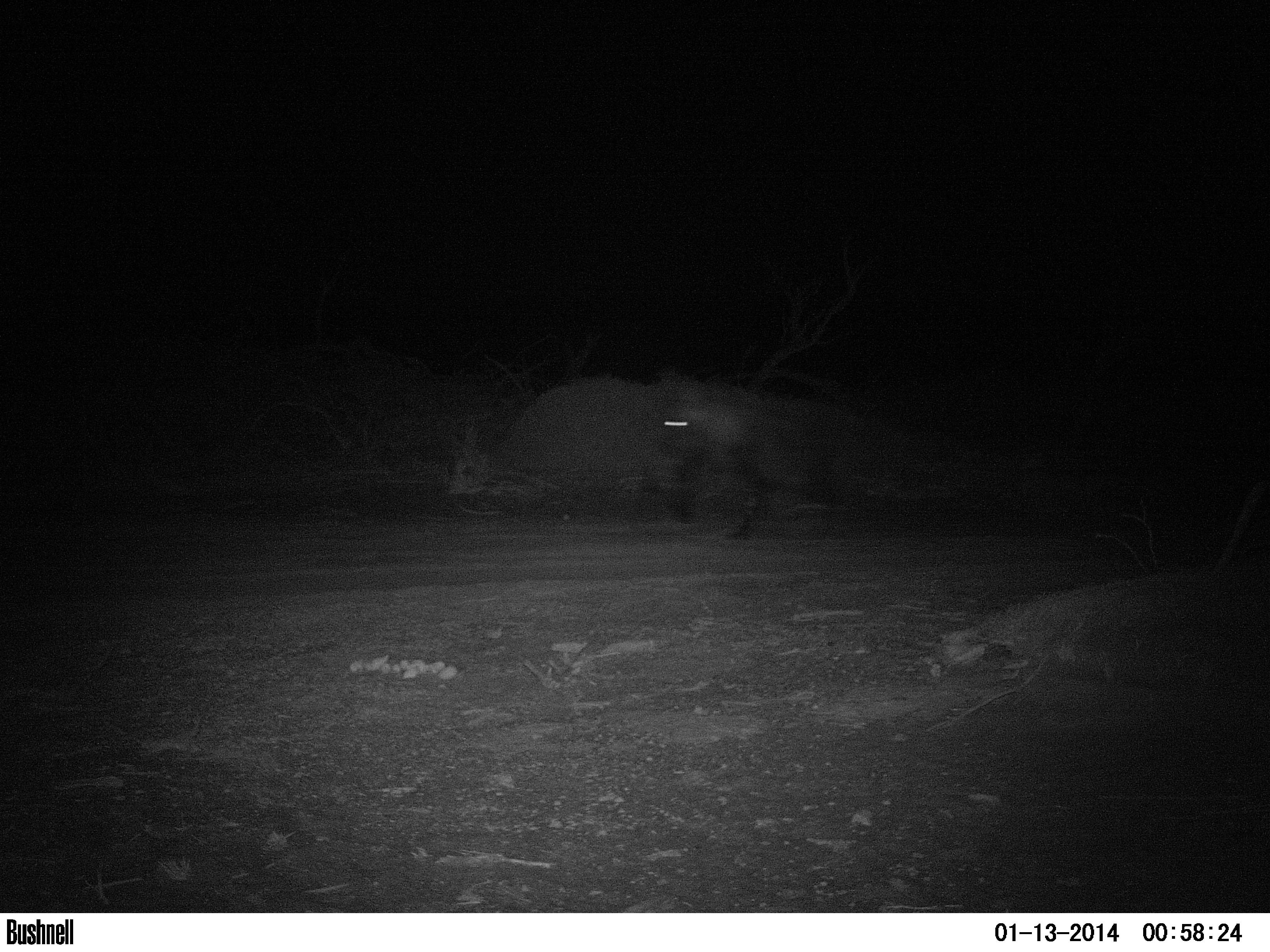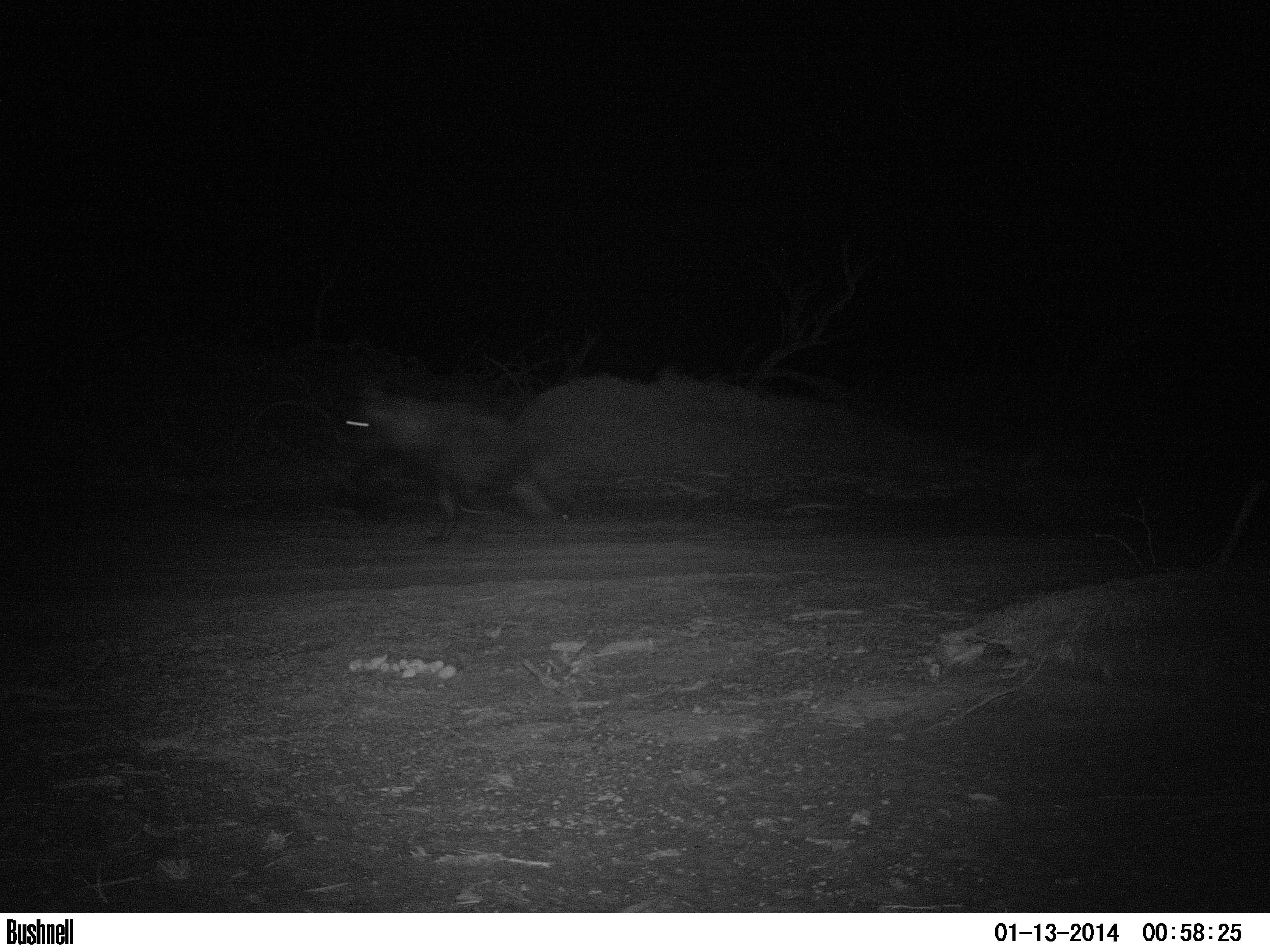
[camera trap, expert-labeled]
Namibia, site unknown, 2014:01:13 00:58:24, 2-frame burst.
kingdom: Animalia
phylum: Chordata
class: Mammalia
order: Carnivora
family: Hyaenidae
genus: Parahyaena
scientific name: Parahyaena brunnea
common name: brown hyena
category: hyaena brunnea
Hyaena brunnea (brown hyena) (Parahyaena brunnea).